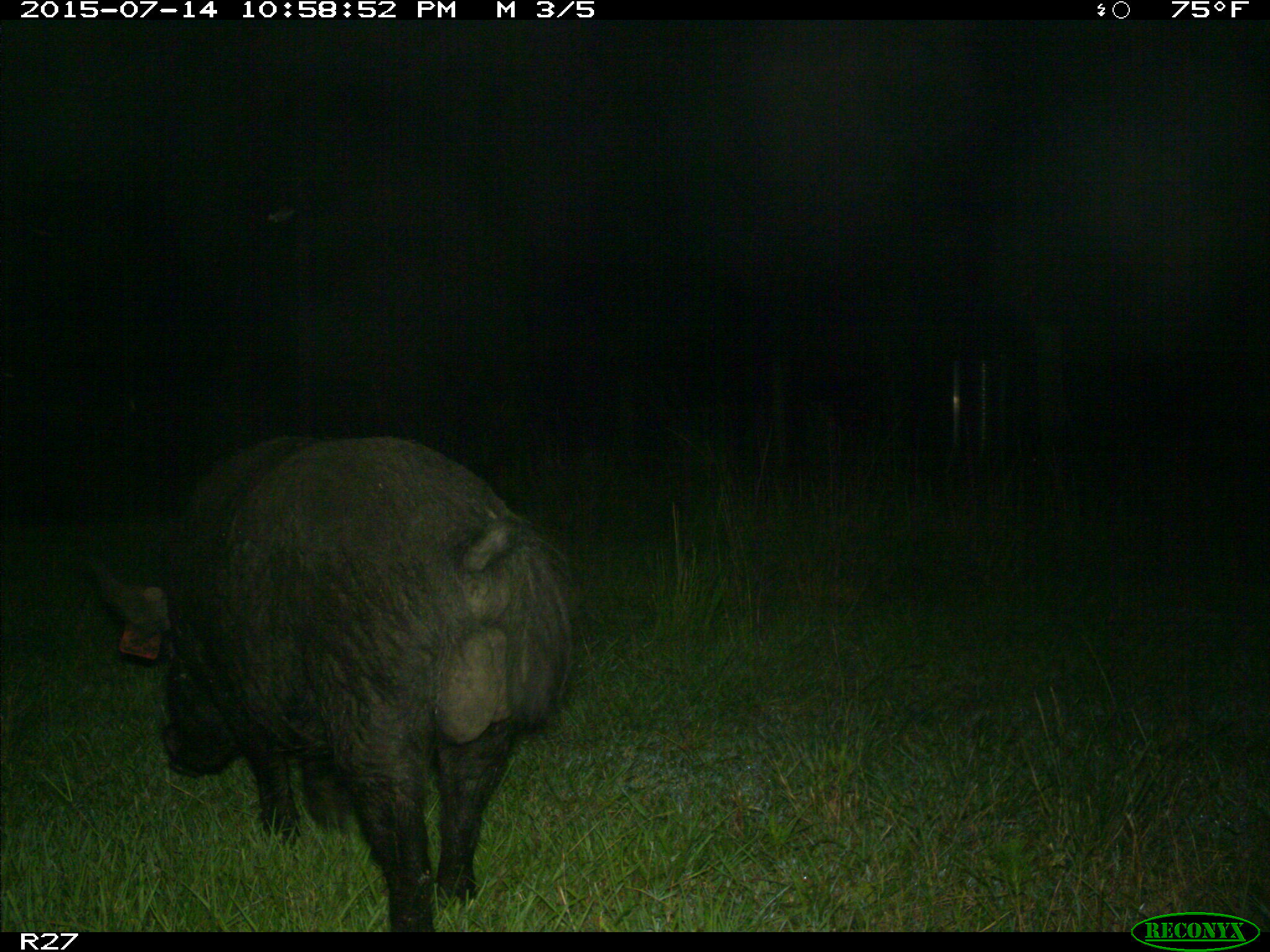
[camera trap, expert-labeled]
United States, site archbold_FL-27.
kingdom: Animalia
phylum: Chordata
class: Mammalia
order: Artiodactyla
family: Suidae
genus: Sus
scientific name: Sus scrofa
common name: wild boar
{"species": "Sus scrofa (wild boar)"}